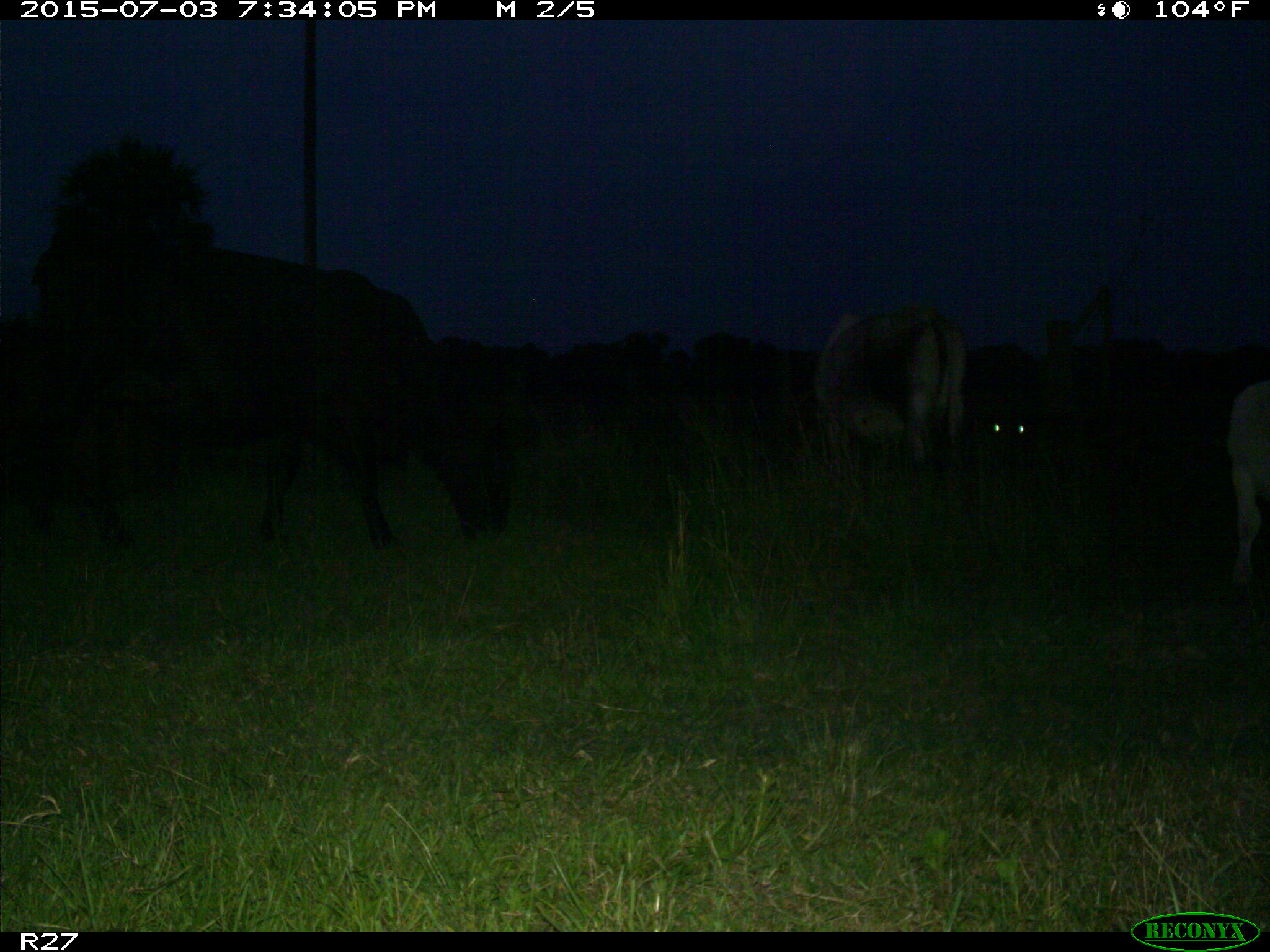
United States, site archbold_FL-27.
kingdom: Animalia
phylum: Chordata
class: Mammalia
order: Artiodactyla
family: Bovidae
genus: Bos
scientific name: Bos taurus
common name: domestic cow